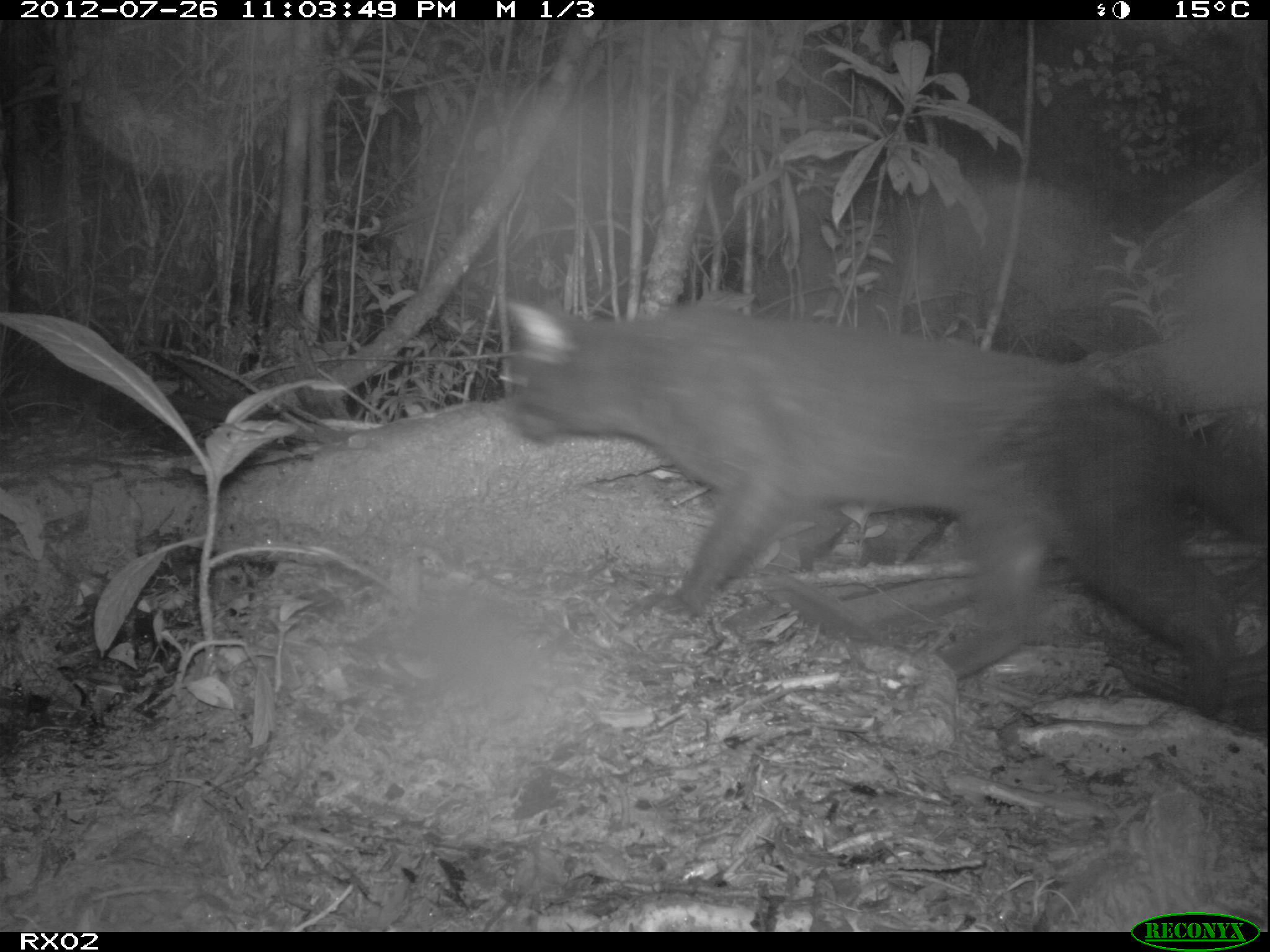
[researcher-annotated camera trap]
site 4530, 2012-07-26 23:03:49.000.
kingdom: Animalia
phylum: Chordata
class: Mammalia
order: Carnivora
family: Felidae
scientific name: Felidae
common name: felids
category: felis sp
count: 2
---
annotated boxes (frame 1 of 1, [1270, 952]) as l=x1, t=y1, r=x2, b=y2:
felis sp: l=497, t=291, r=1268, b=706; l=1069, t=151, r=1267, b=421